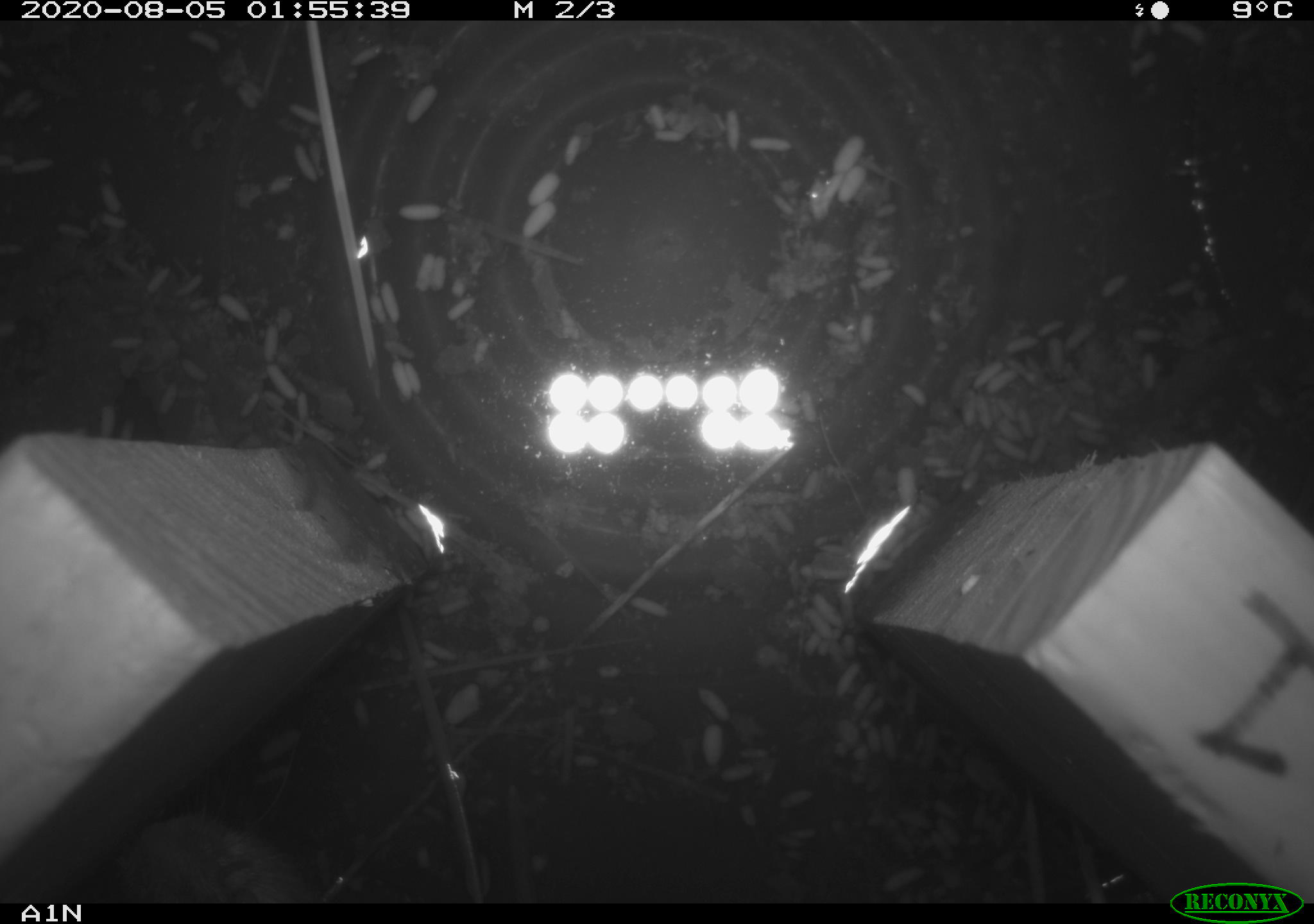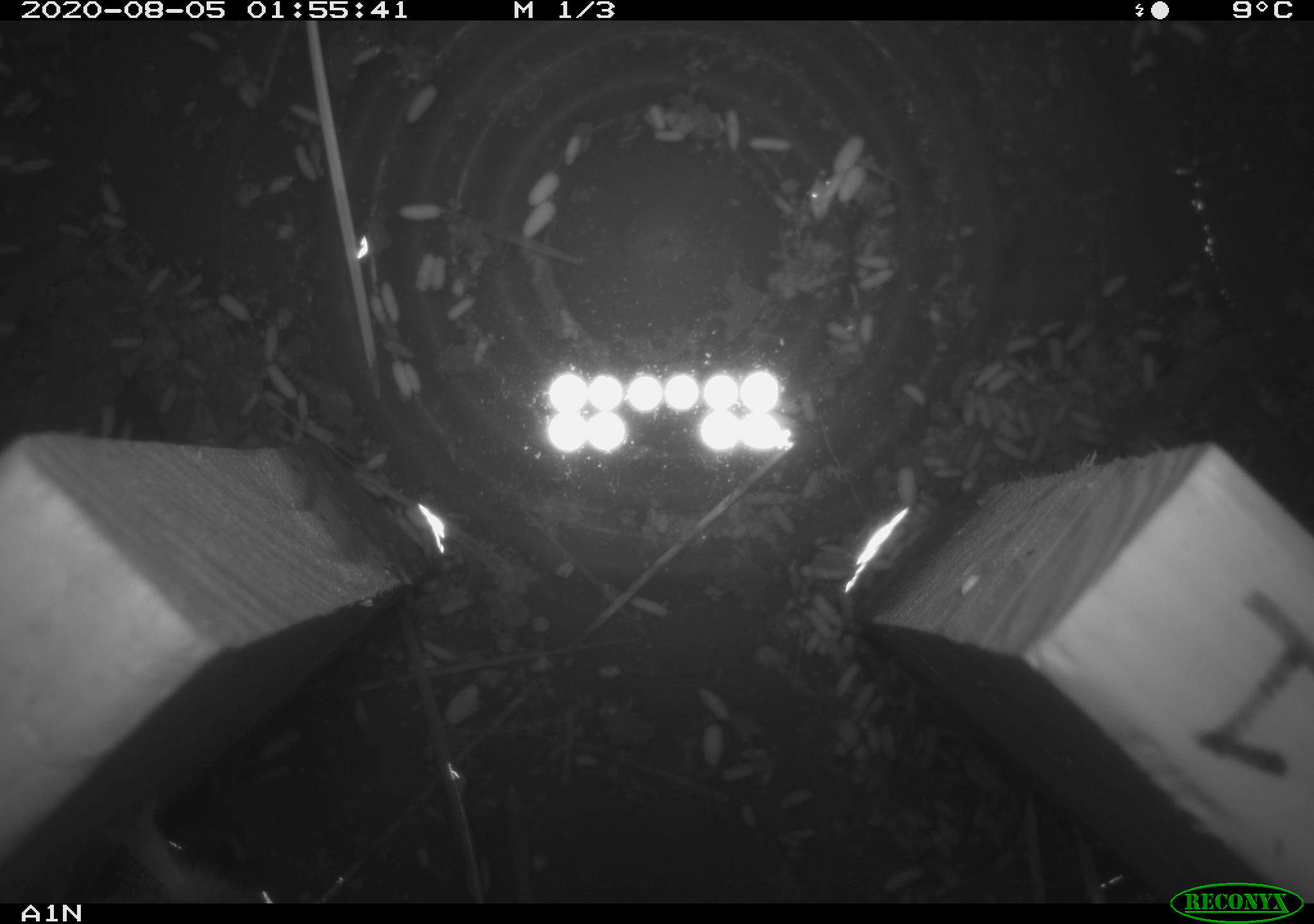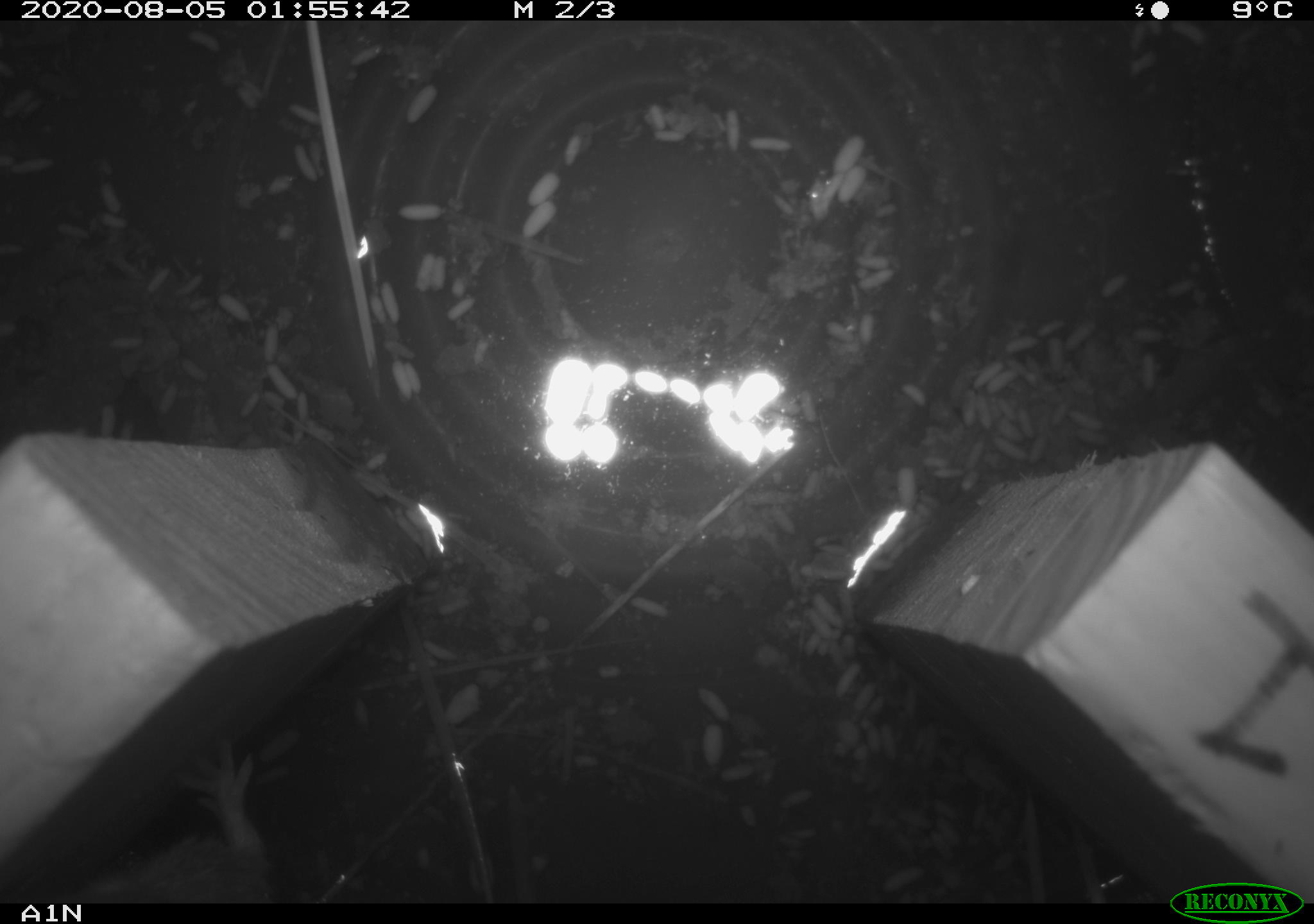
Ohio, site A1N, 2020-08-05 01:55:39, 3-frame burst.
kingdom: Animalia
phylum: Chordata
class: Mammalia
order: Rodentia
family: Cricetidae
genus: Microtus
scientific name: Microtus pennsylvanicus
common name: meadow vole